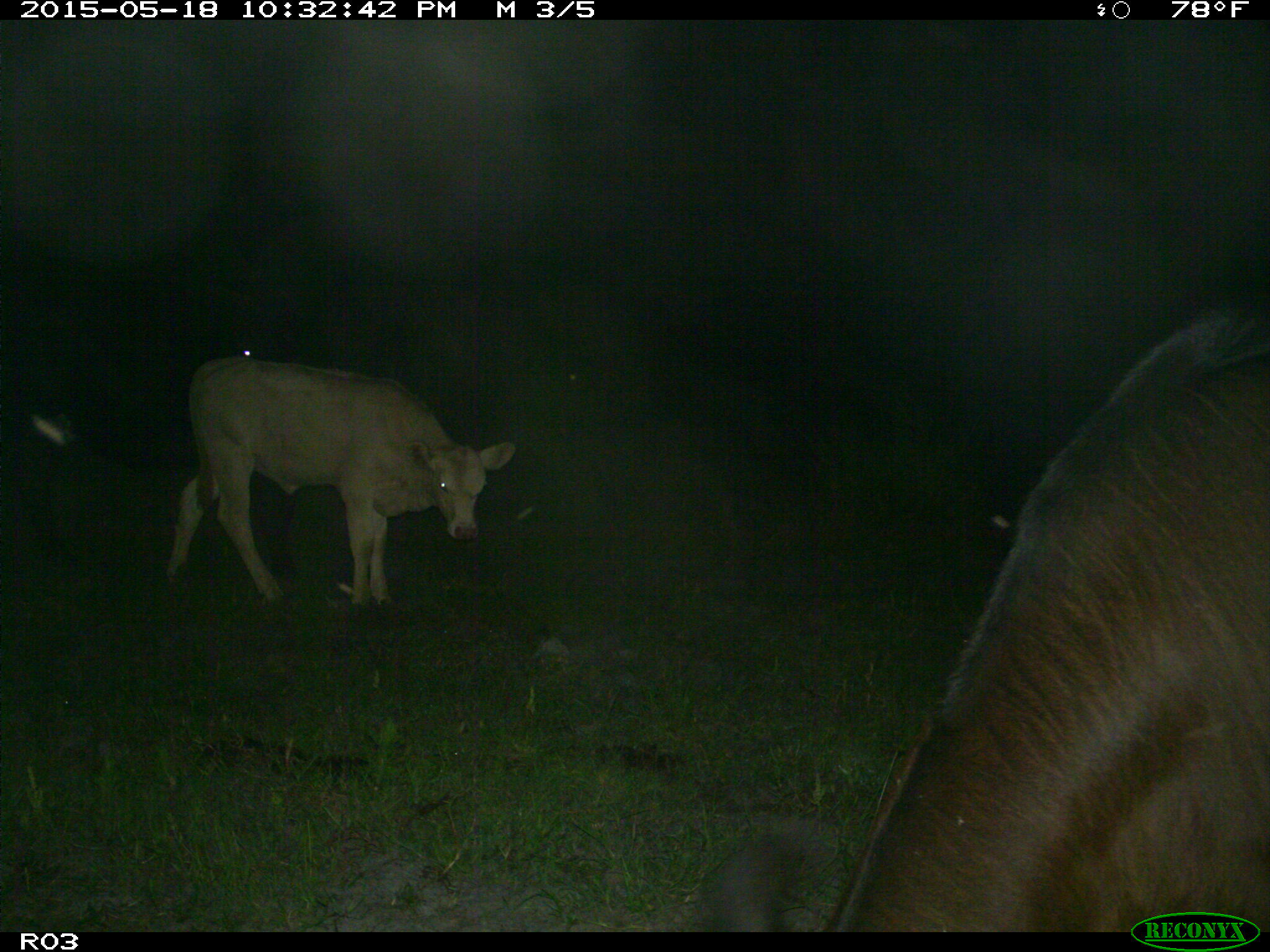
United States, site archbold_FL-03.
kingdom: Animalia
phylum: Chordata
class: Mammalia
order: Artiodactyla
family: Bovidae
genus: Bos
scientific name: Bos taurus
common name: domestic cow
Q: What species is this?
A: Bos taurus (domestic cow).